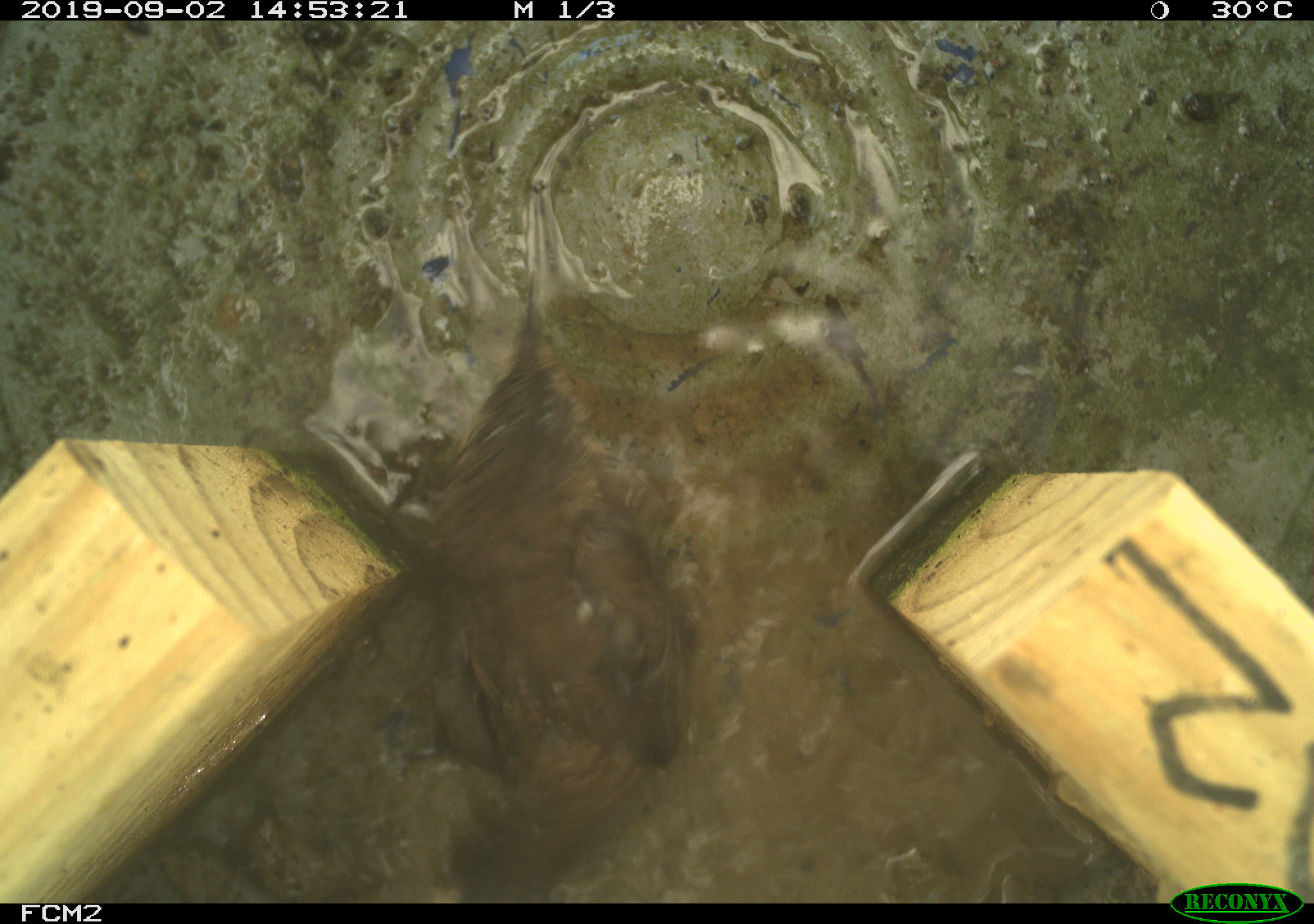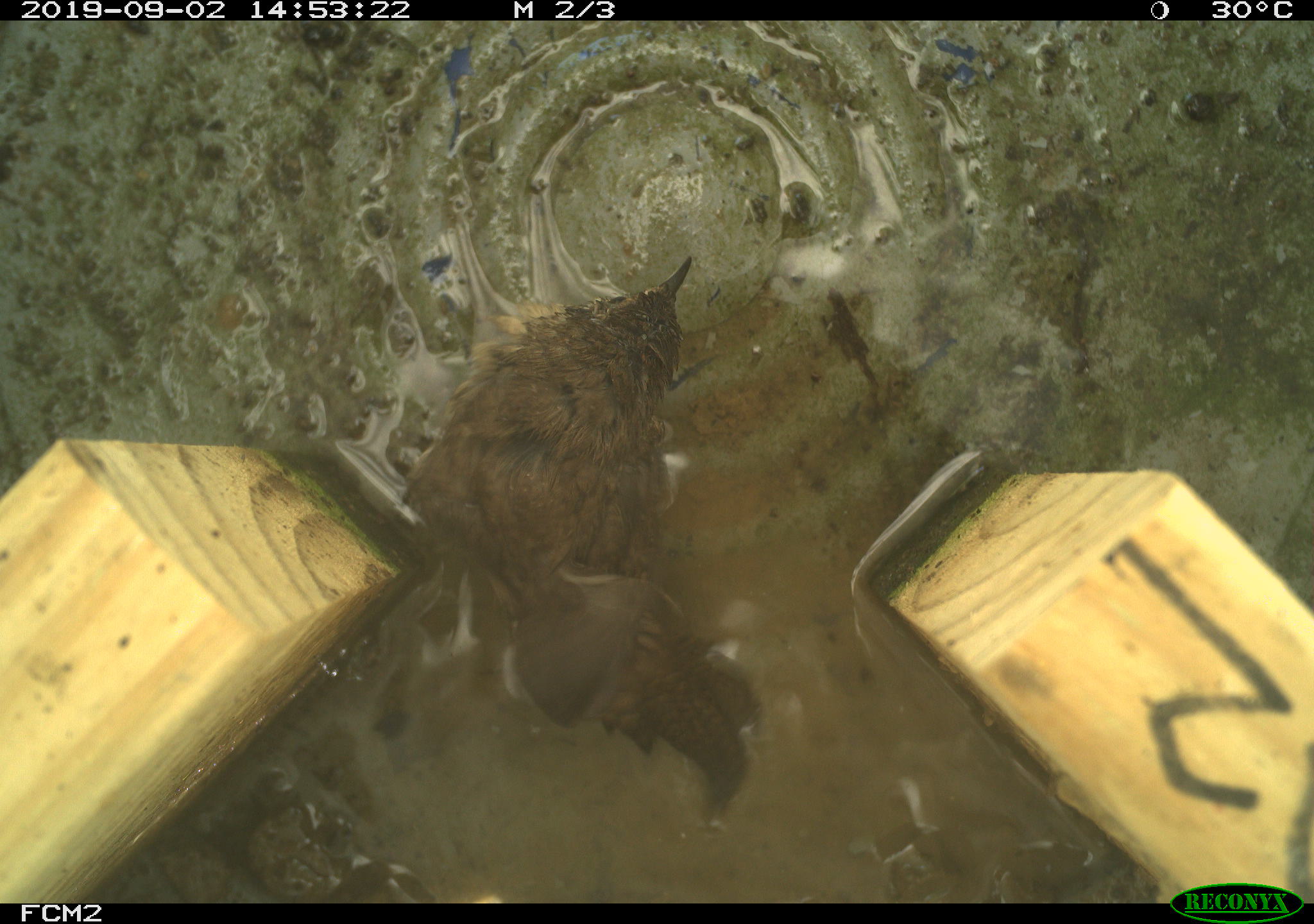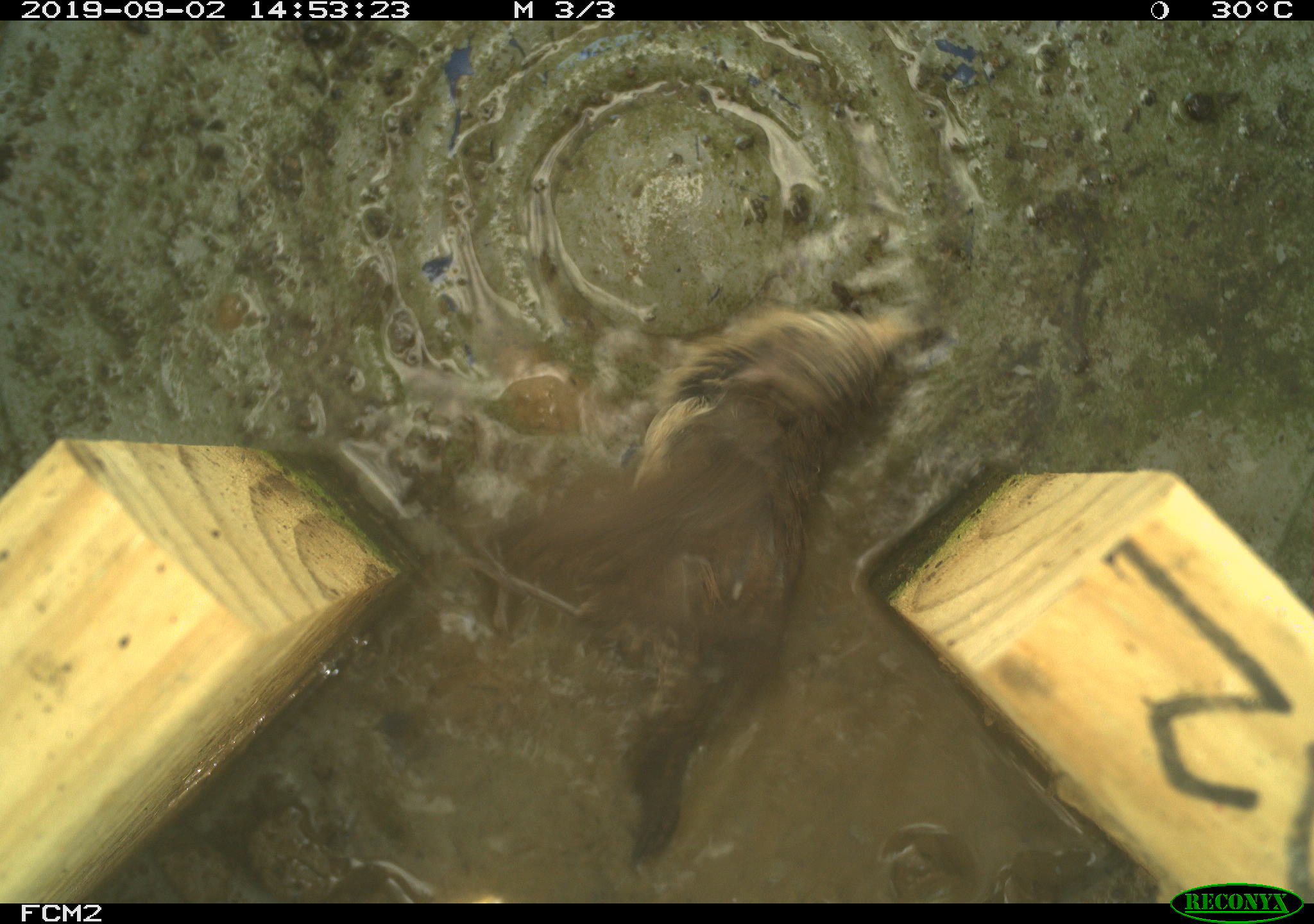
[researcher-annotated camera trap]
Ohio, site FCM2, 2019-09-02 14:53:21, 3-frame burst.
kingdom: Animalia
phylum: Chordata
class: Aves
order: Passeriformes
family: Troglodytidae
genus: Troglodytes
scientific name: Troglodytes aedon aedon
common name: northern house wren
Northern house wren (Troglodytes aedon aedon).